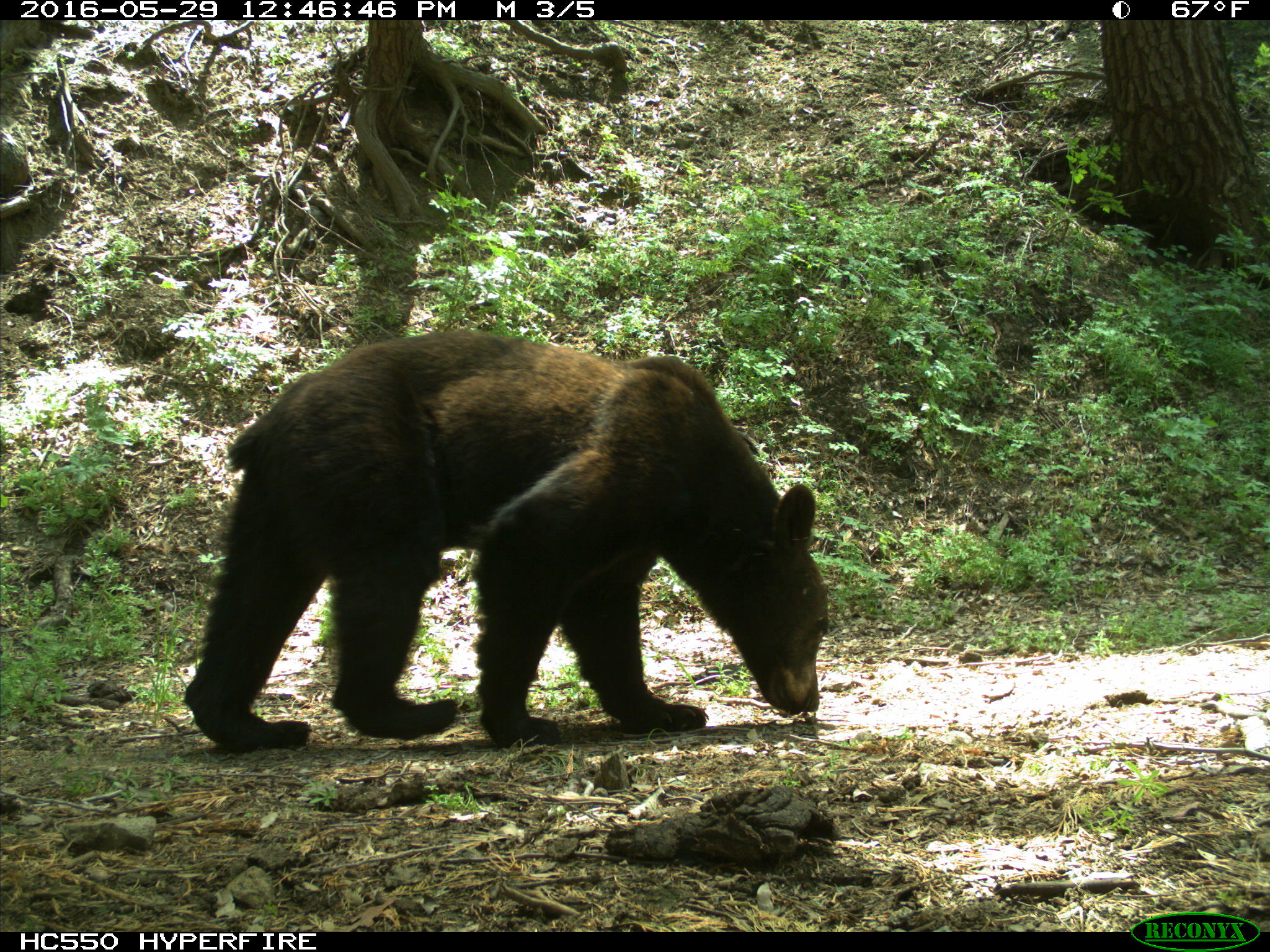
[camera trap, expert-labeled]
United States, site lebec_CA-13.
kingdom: Animalia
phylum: Chordata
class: Mammalia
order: Carnivora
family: Ursidae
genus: Ursus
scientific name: Ursus americanus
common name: american black bear